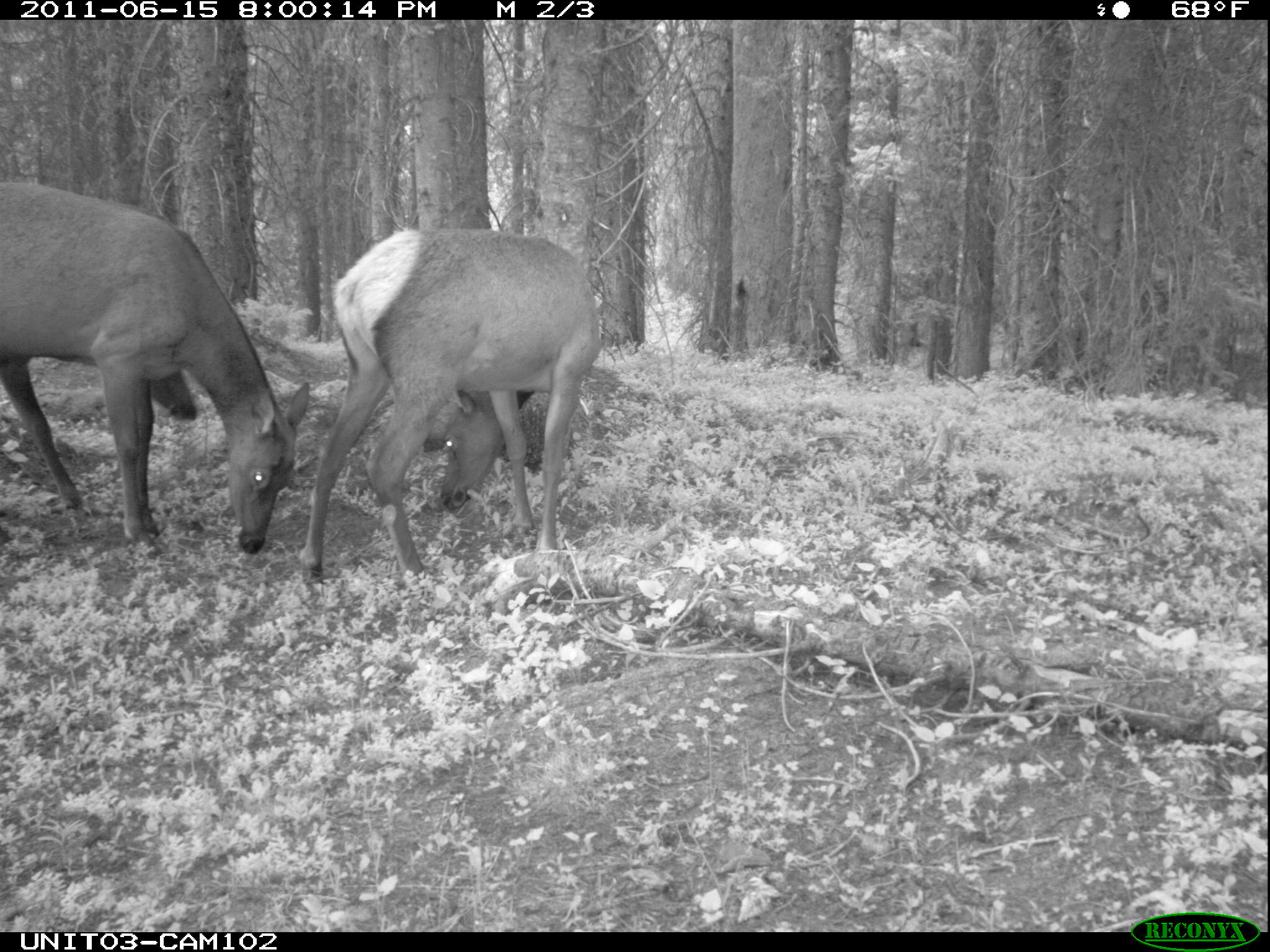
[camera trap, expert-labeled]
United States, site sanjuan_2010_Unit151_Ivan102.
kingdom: Animalia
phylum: Chordata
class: Mammalia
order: Artiodactyla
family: Cervidae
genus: Cervus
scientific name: Cervus elaphus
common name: red deer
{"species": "Cervus elaphus (red deer)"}